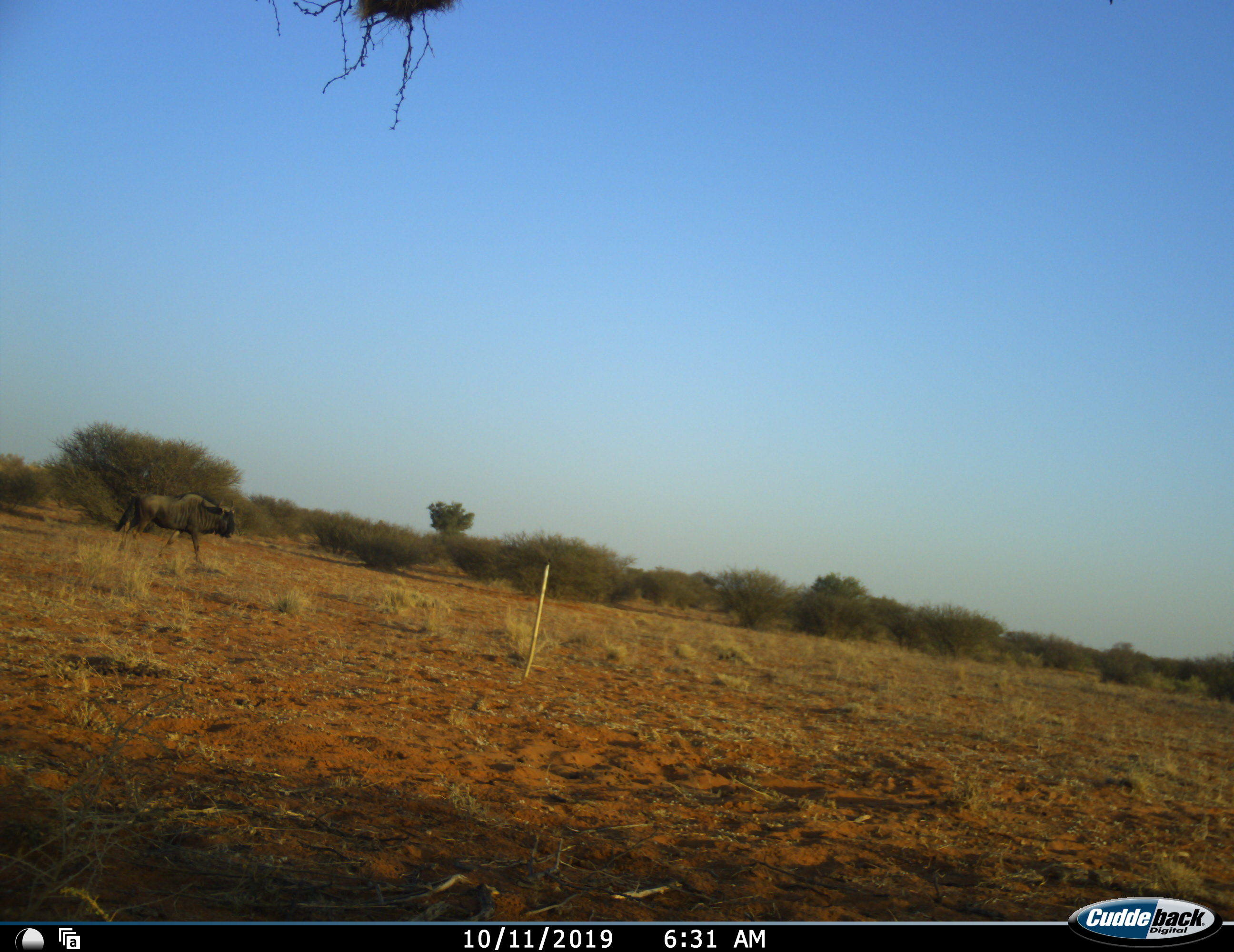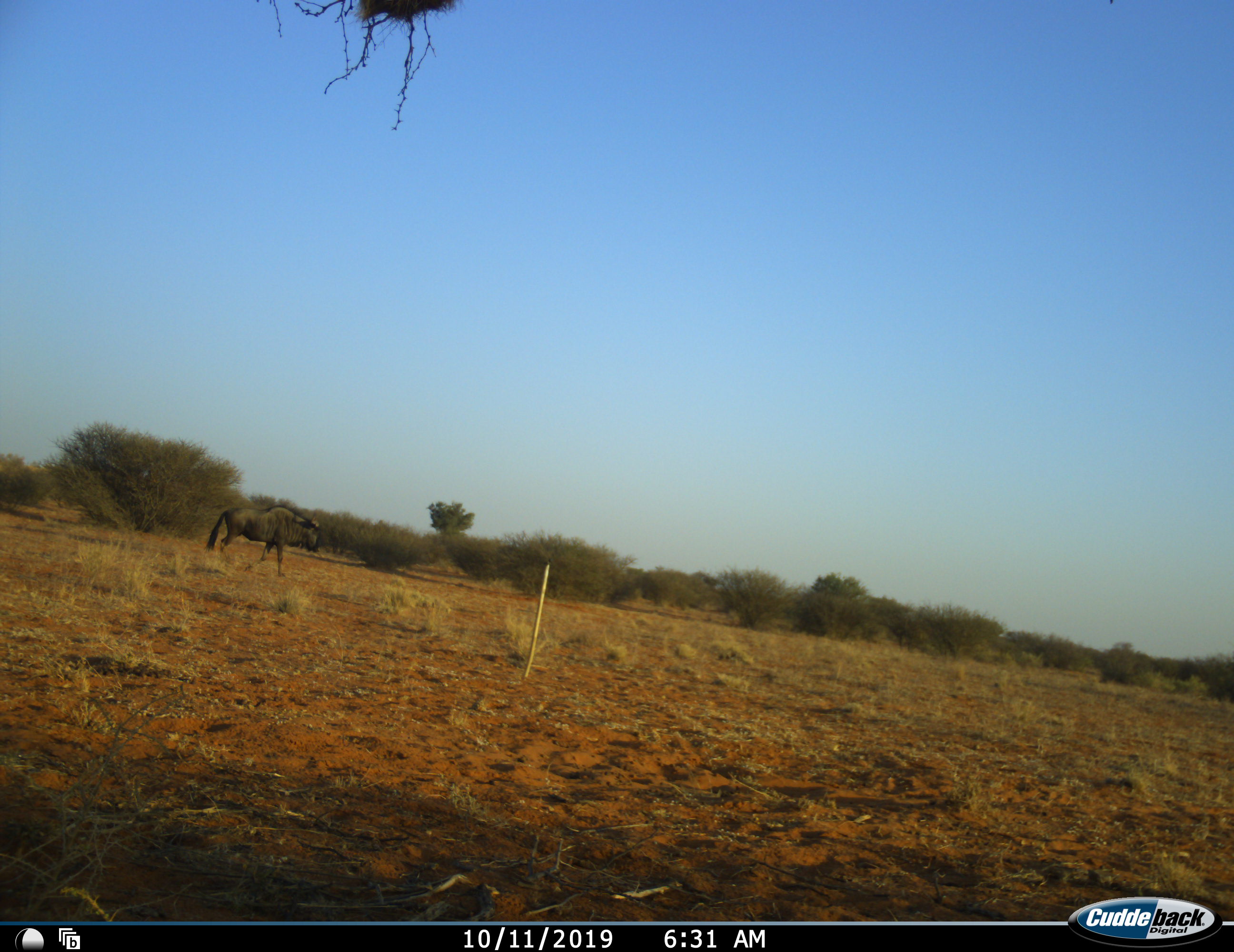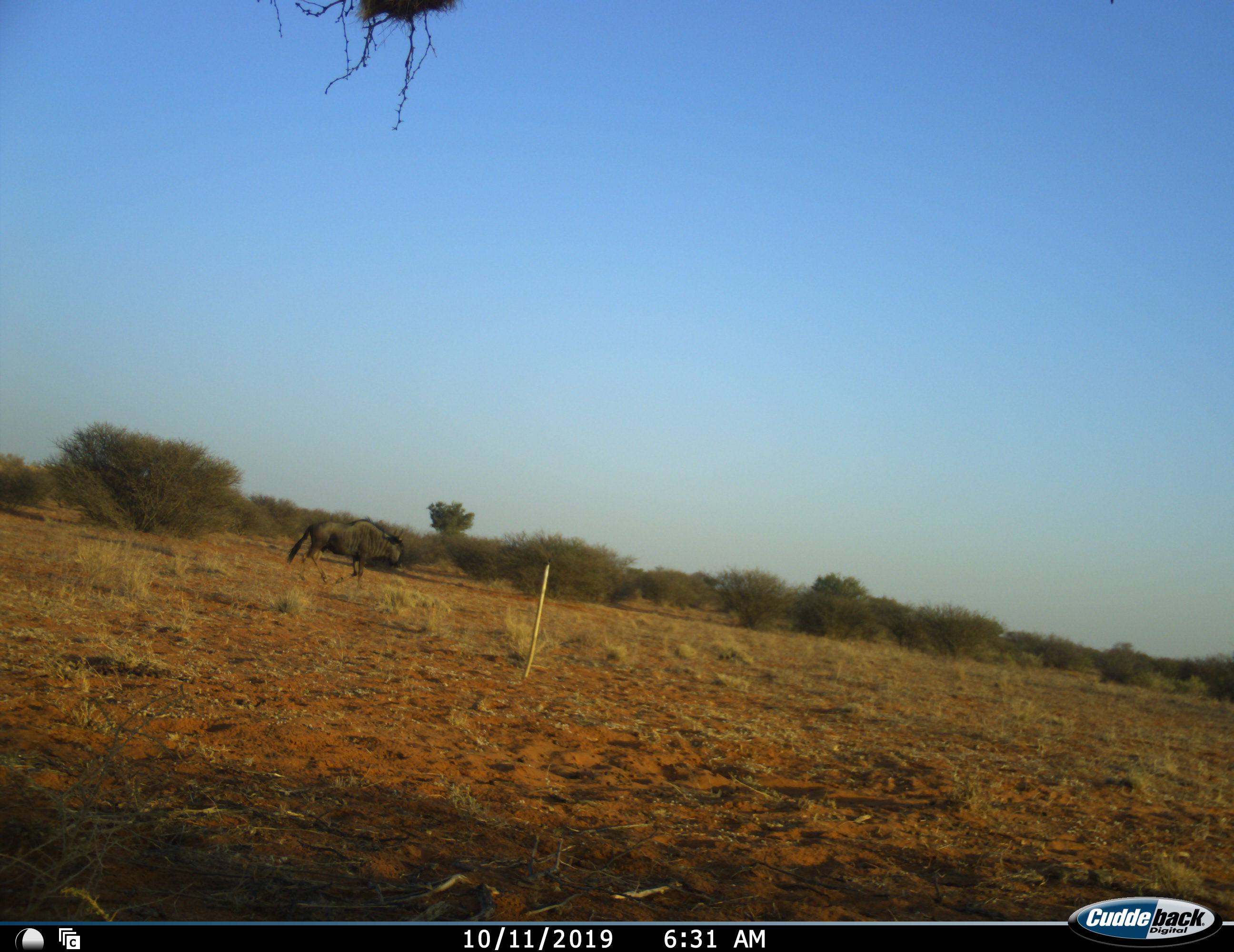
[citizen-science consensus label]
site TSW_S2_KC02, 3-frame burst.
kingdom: Animalia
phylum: Chordata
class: Mammalia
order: Artiodactyla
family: Bovidae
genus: Connochaetes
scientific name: Connochaetes taurinus taurinus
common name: blue wildebeest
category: wildebeestblue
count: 1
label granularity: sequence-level